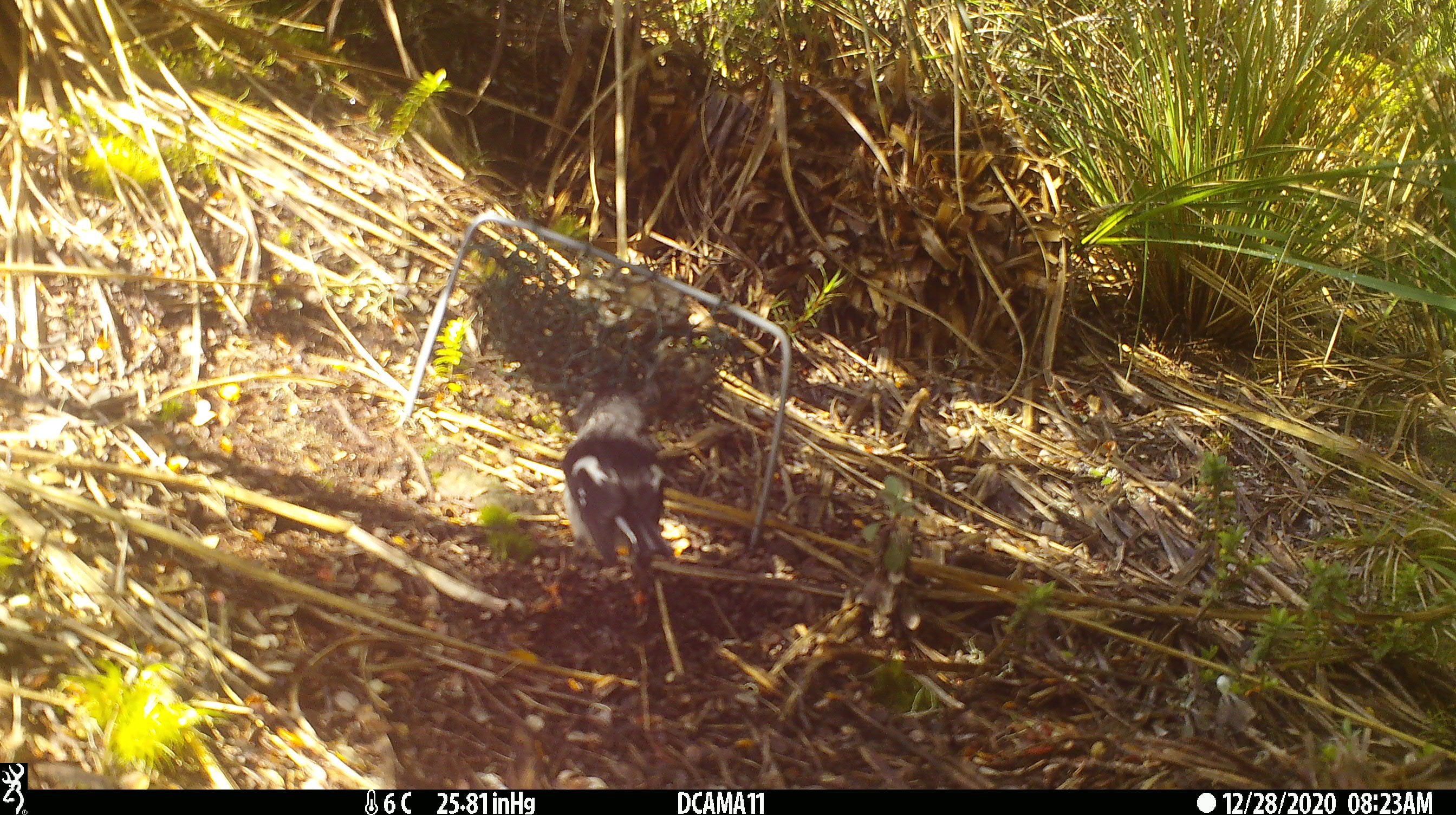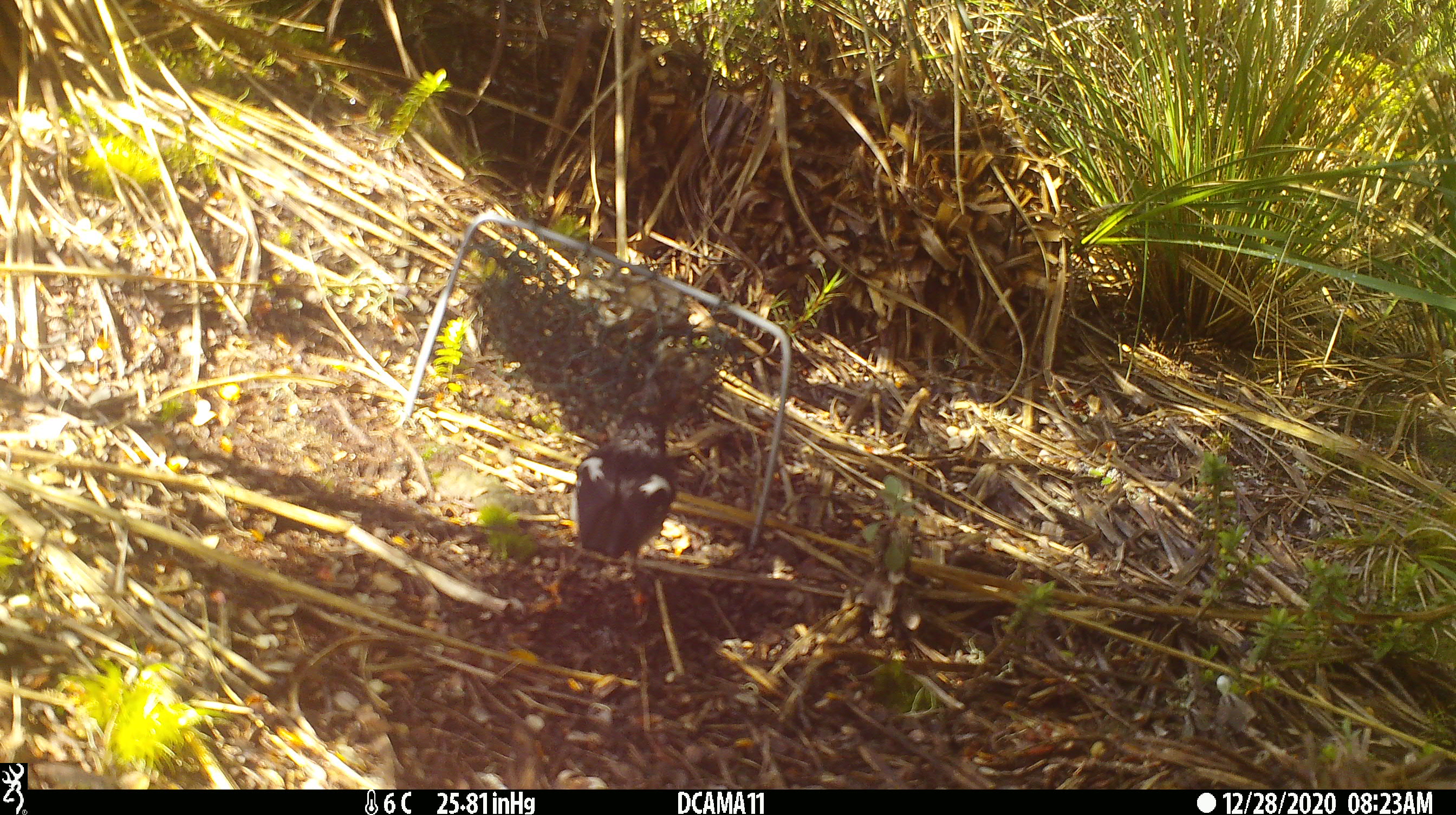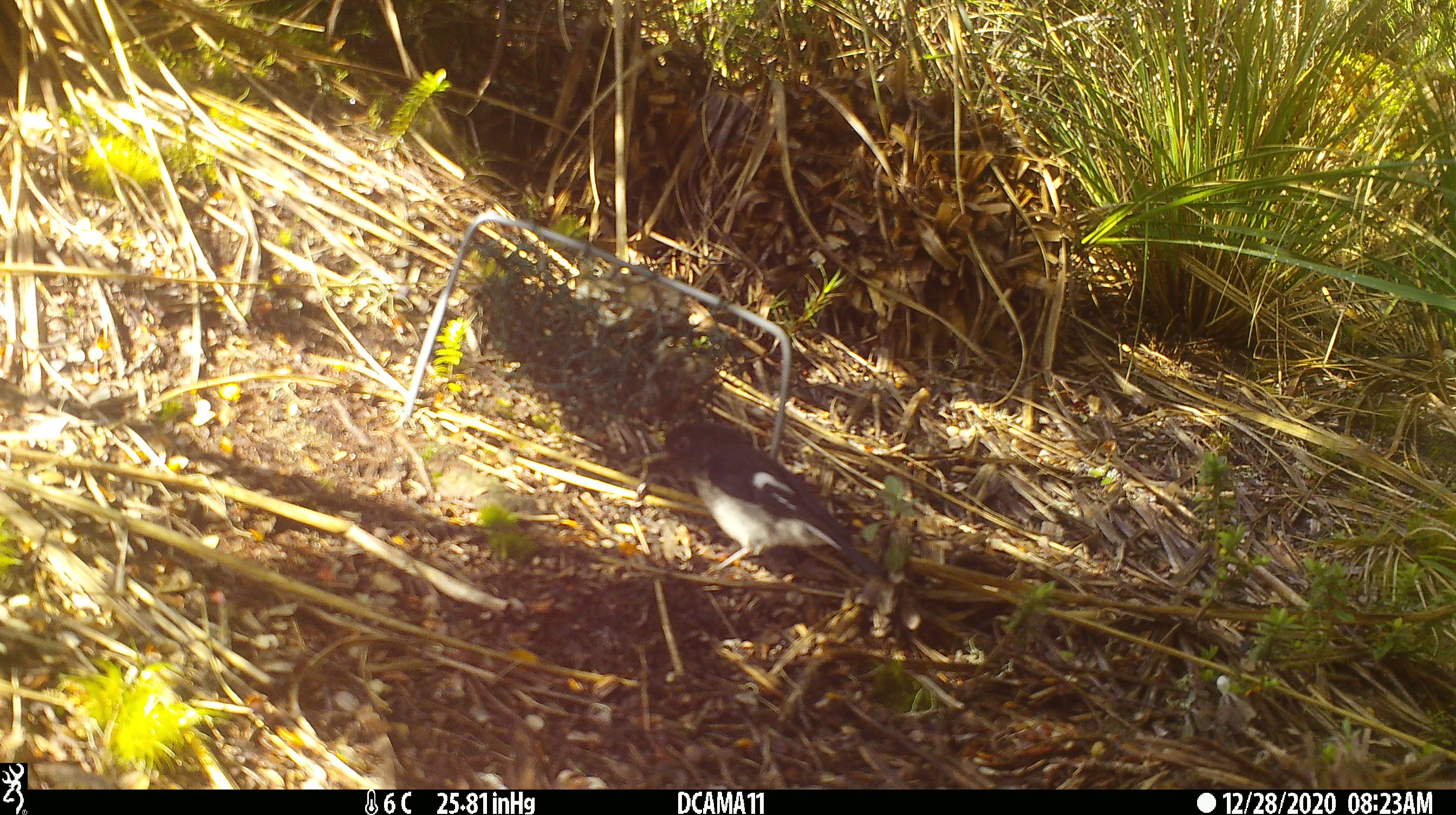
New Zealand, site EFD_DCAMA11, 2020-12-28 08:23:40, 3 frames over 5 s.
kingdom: Animalia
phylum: Chordata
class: Aves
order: Passeriformes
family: Petroicidae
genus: Petroica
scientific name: Petroica macrocephala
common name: tomtit